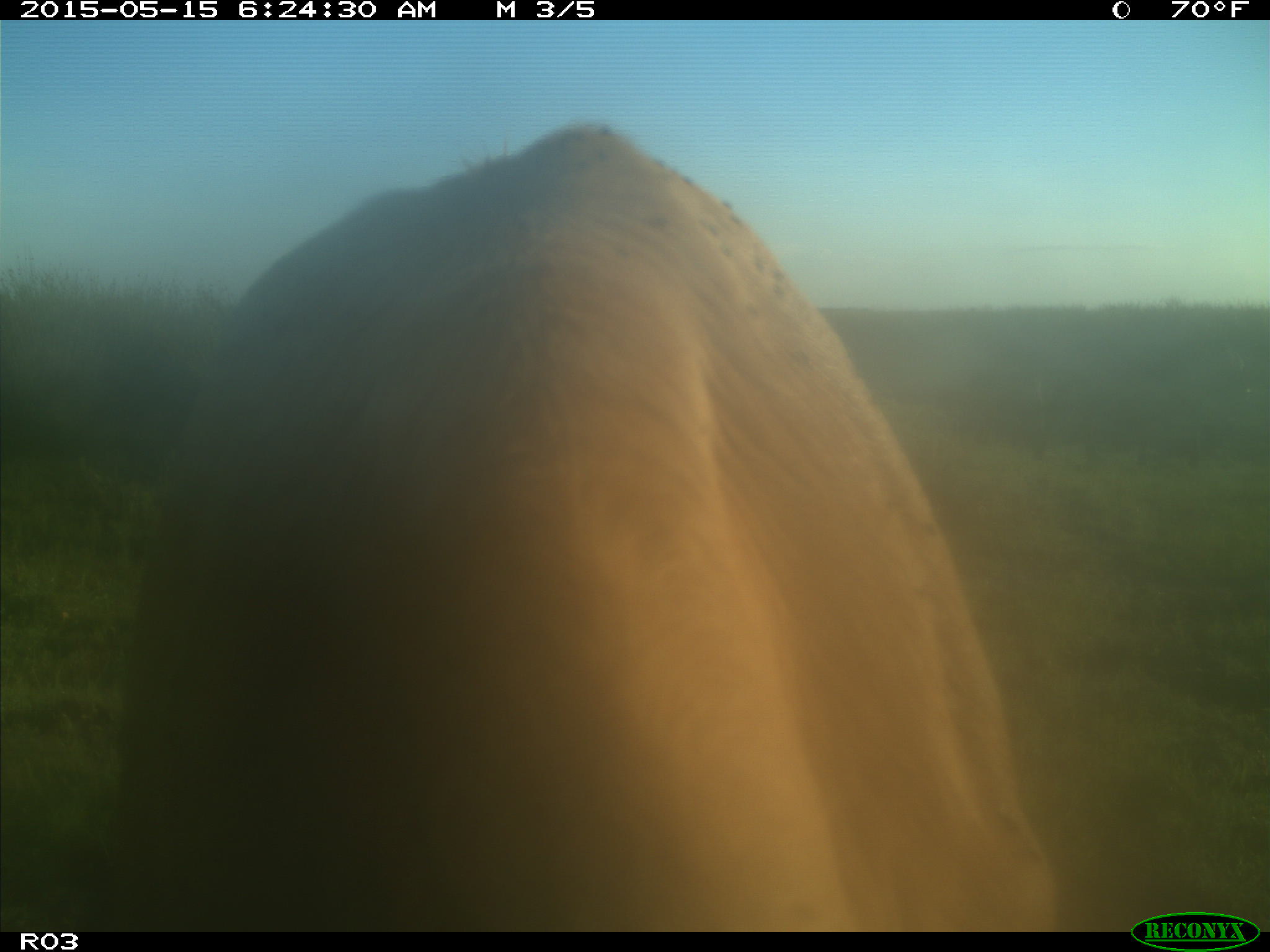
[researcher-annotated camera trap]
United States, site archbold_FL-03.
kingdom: Animalia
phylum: Chordata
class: Mammalia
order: Artiodactyla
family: Bovidae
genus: Bos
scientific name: Bos taurus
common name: domestic cow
Bos taurus (domestic cow).